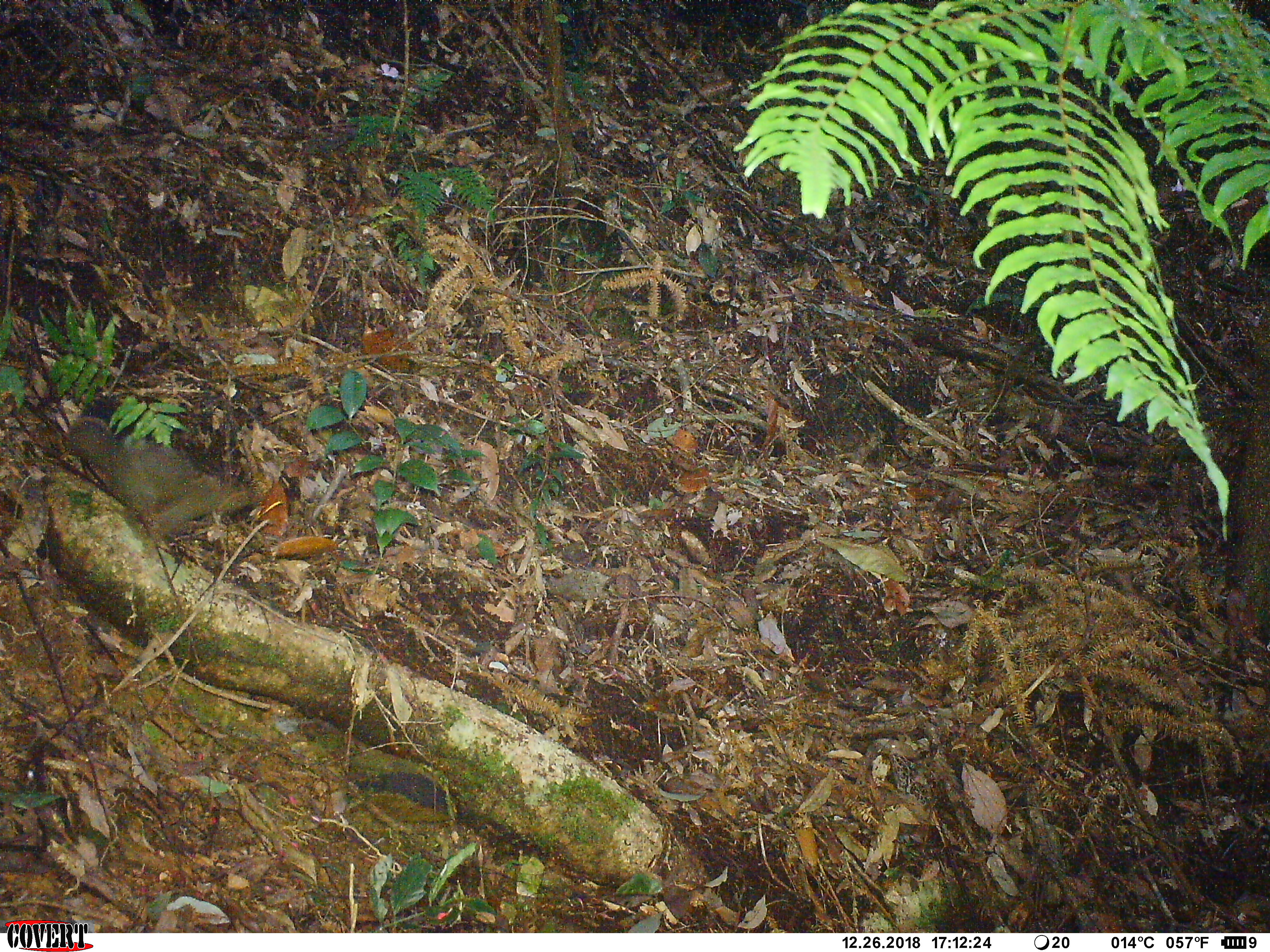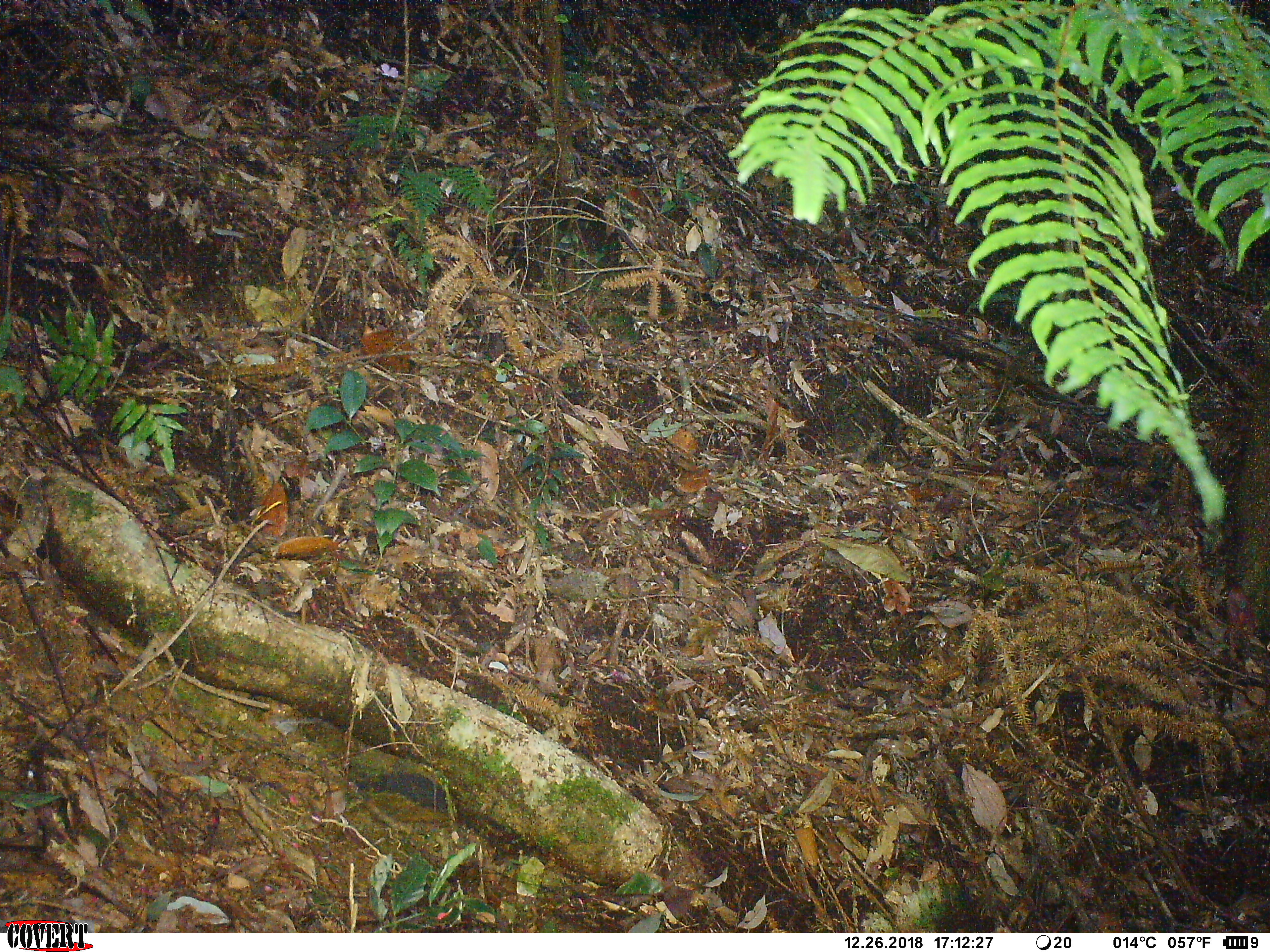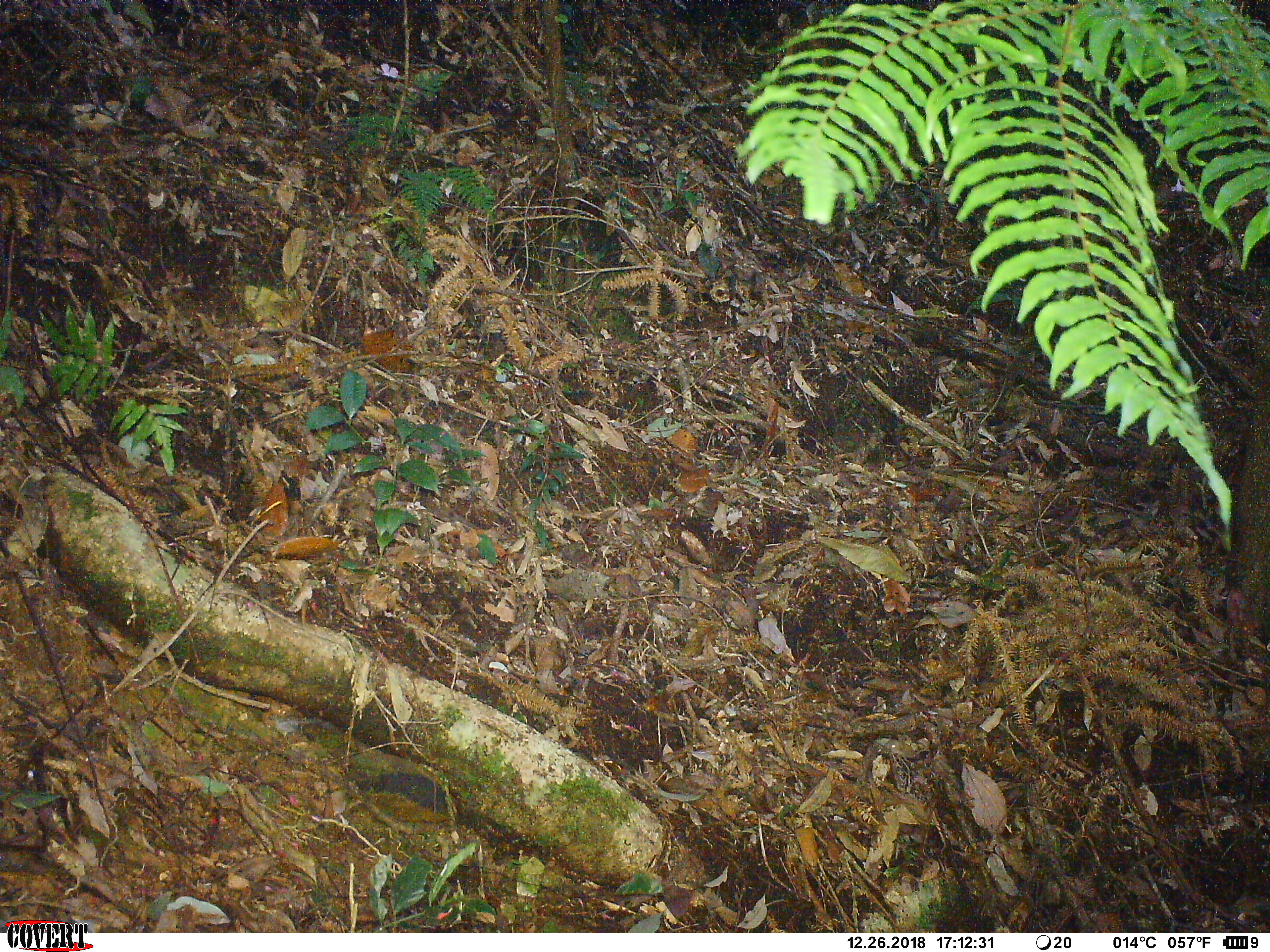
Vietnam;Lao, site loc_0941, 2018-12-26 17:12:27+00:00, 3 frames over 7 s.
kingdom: Animalia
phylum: Chordata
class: Mammalia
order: Rodentia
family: Sciuridae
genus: Sciurus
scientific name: Sciurus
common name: squirrel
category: unidentified squirrel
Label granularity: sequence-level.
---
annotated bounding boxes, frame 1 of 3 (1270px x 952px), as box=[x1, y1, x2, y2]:
unidentified squirrel: box=[61, 415, 263, 546]